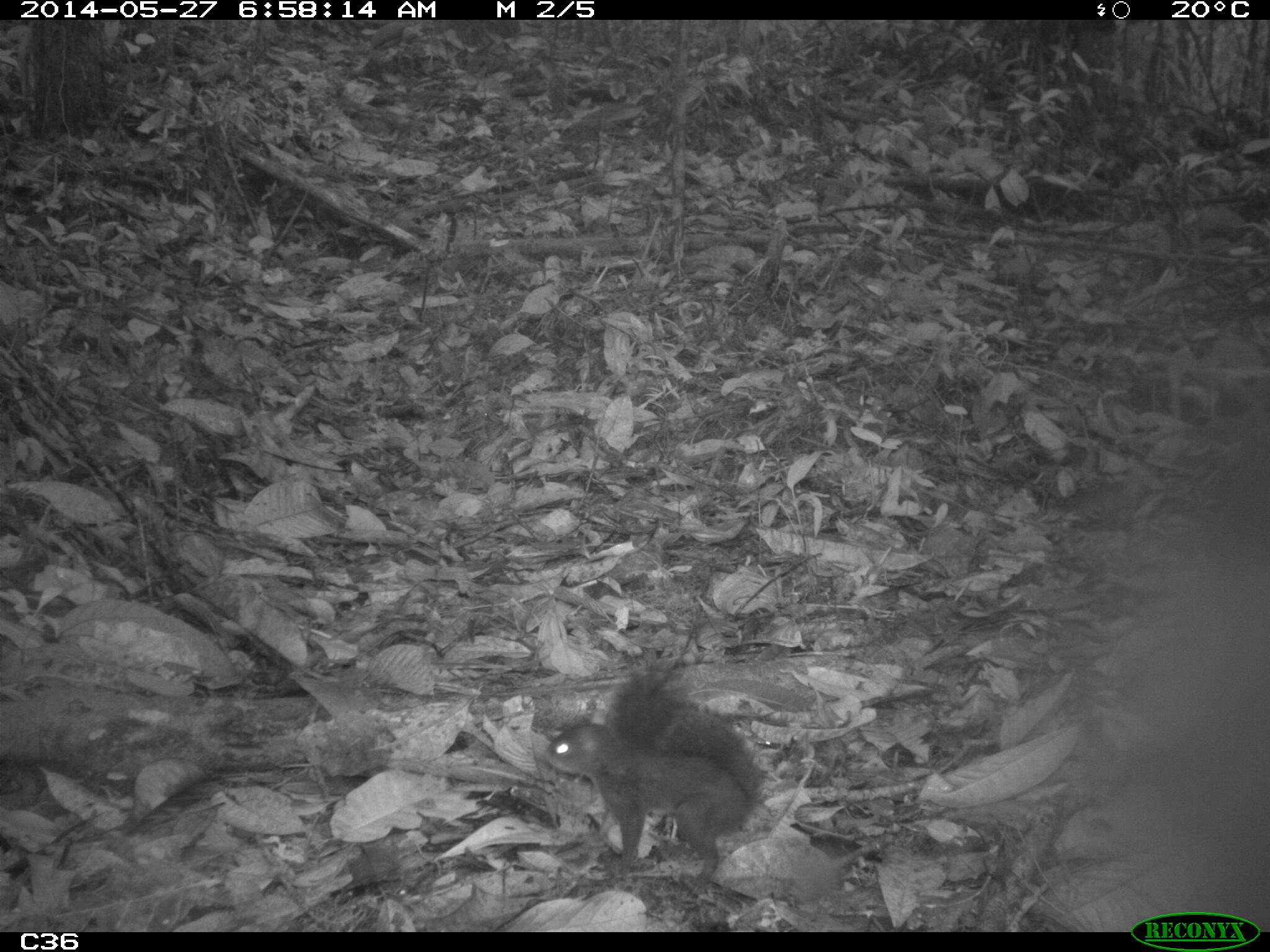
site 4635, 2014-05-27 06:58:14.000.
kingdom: Animalia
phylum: Chordata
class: Mammalia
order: Rodentia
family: Sciuridae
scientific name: Sciuridae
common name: squirrels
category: unknown squirrel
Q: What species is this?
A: Unknown squirrel (squirrels) (Sciuridae).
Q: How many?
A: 1.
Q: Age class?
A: Adult.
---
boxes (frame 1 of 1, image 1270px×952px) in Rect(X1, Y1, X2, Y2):
unknown squirrel: Rect(1034, 364, 1270, 932); Rect(542, 668, 766, 888)